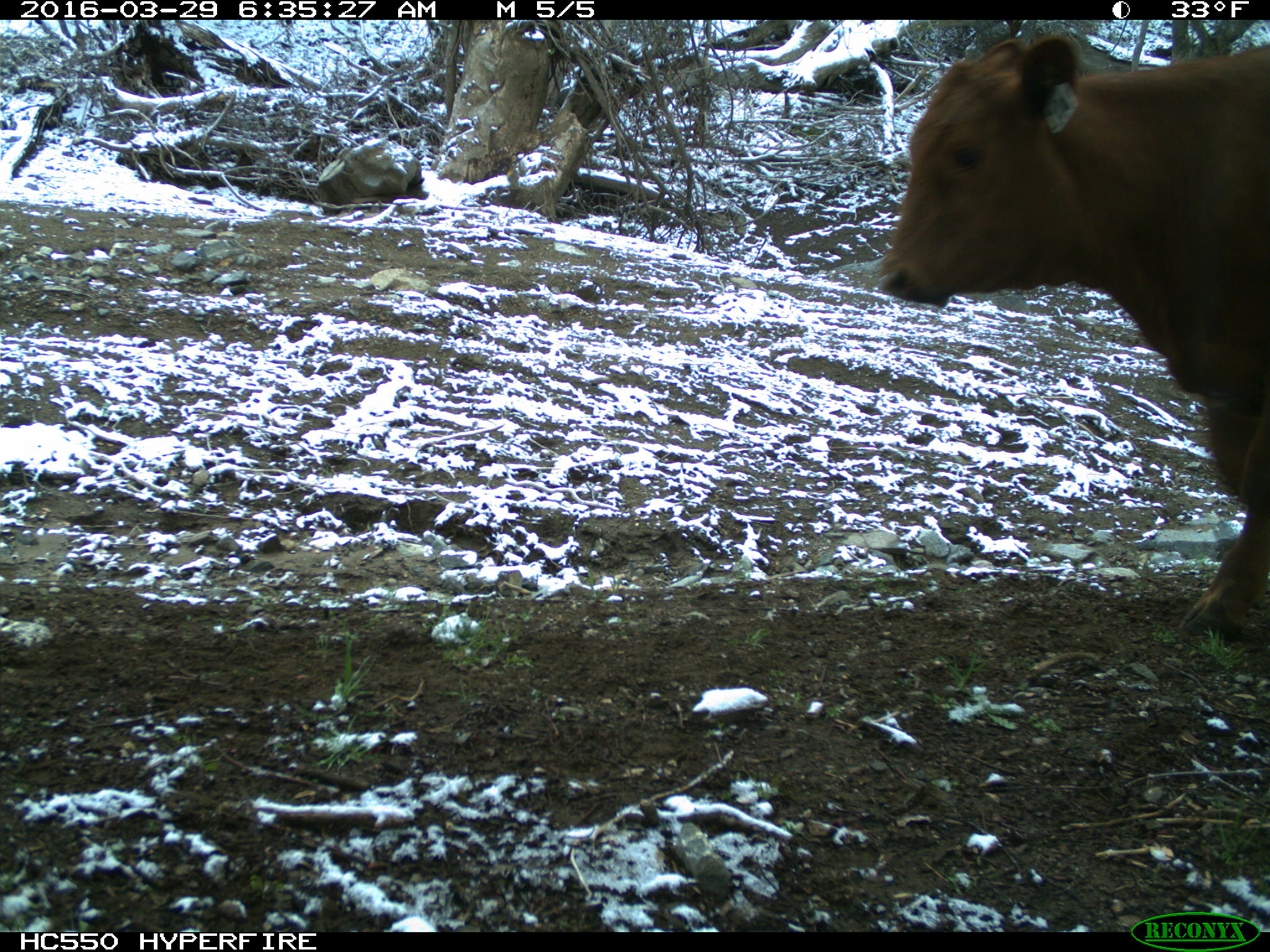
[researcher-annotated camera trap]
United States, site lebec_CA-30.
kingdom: Animalia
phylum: Chordata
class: Mammalia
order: Artiodactyla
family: Bovidae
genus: Bos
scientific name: Bos taurus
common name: domestic cow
Bos taurus (domestic cow).